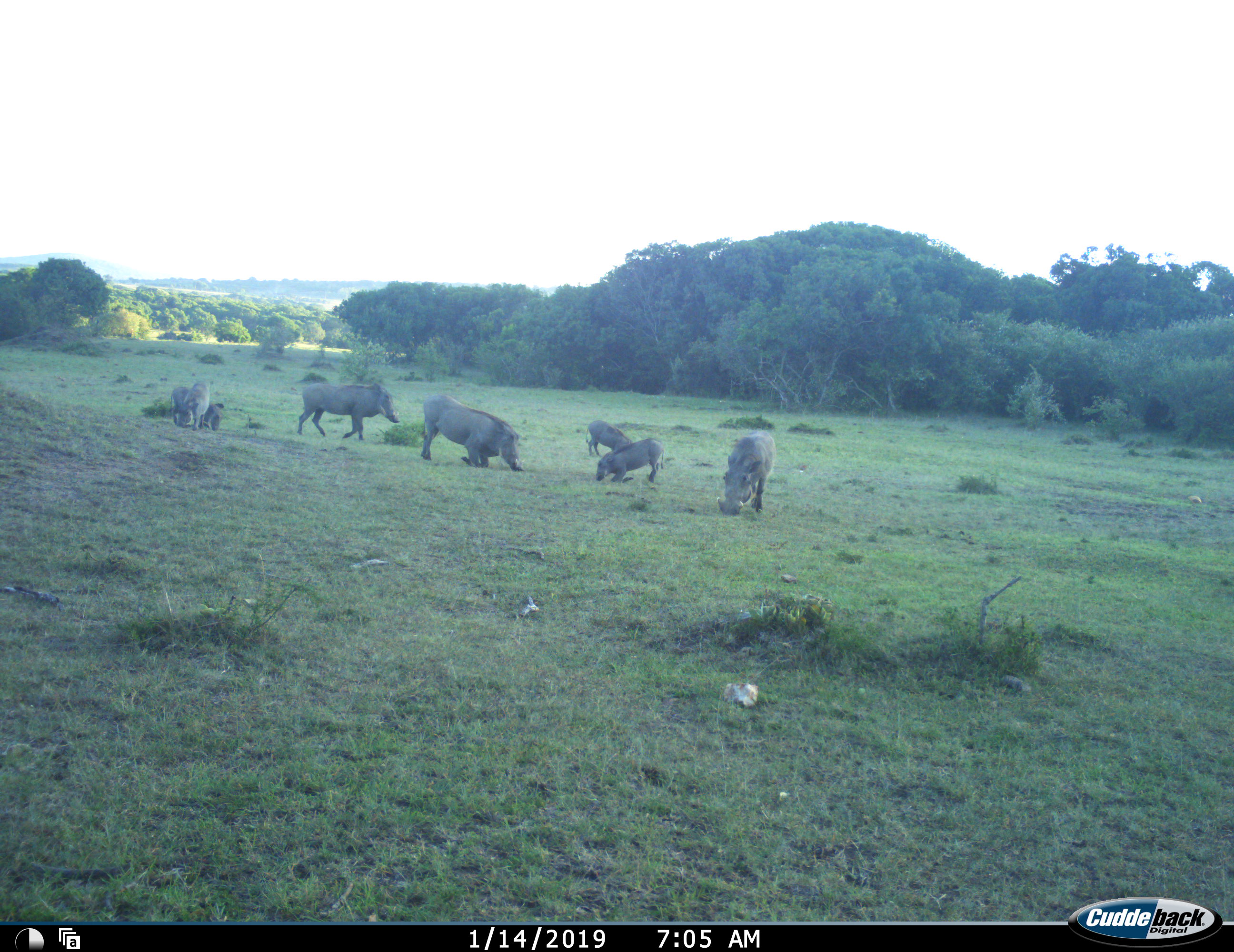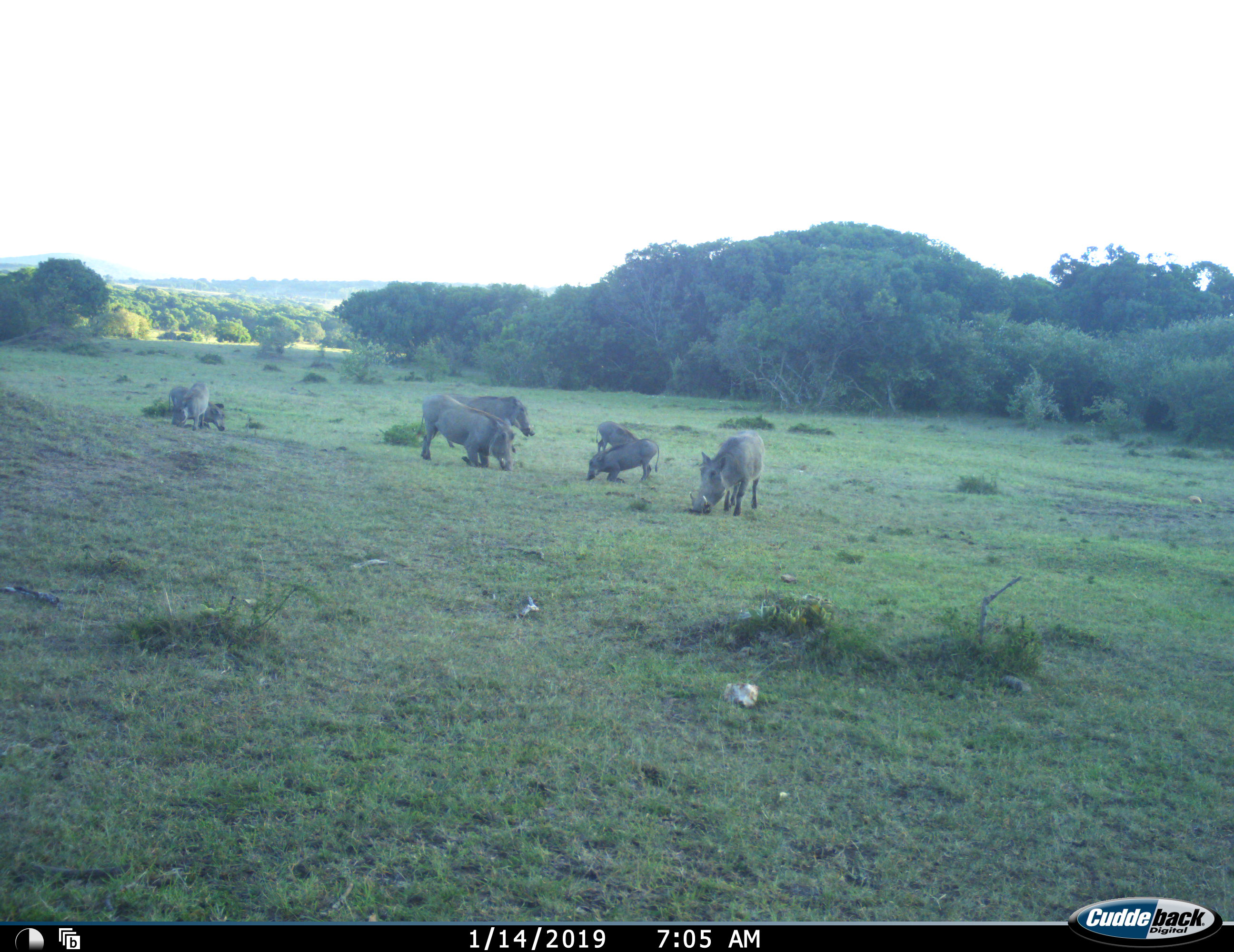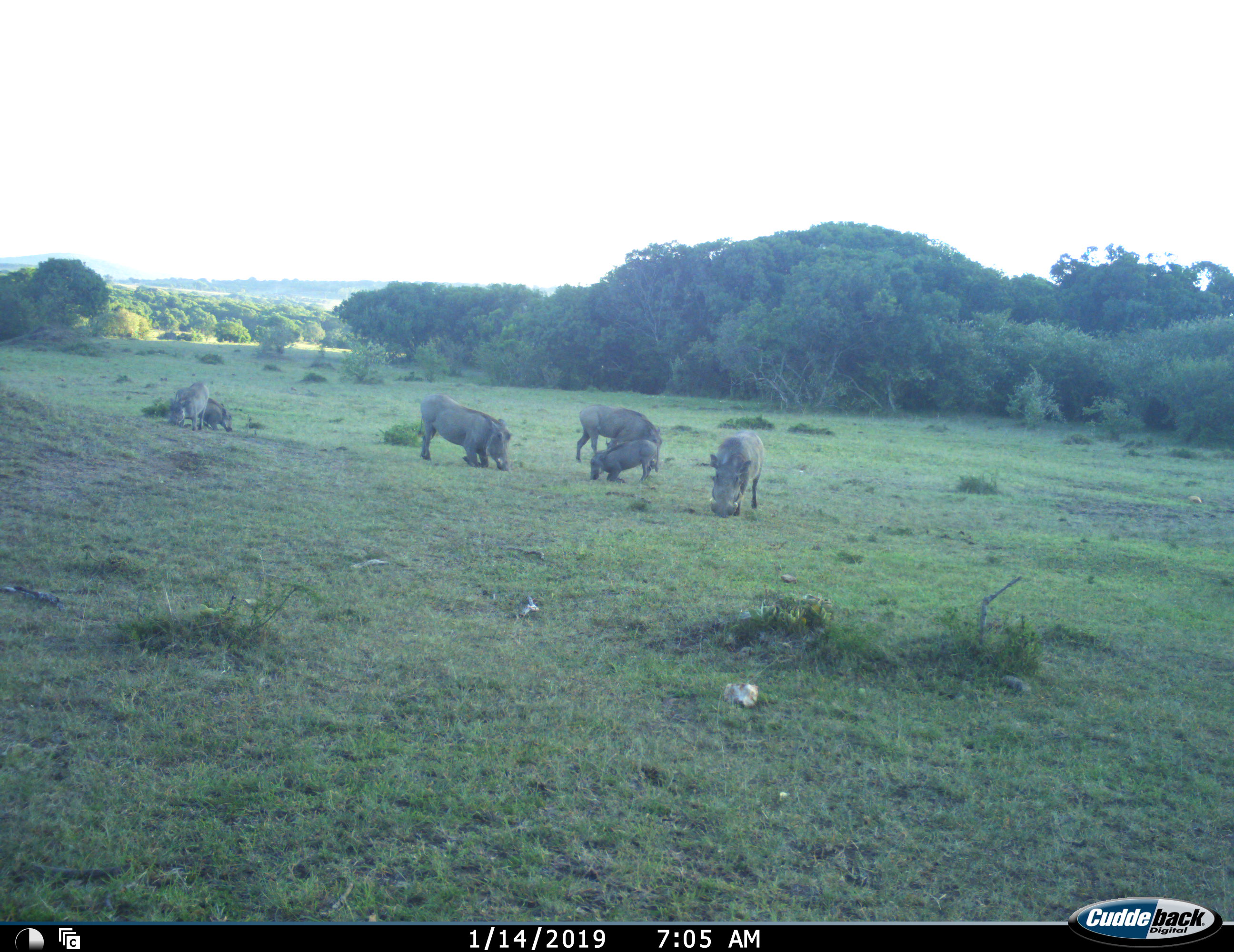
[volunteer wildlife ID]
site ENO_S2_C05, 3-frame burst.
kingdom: Animalia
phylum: Chordata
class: Mammalia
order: Artiodactyla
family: Suidae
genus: Phacochoerus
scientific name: Phacochoerus africanus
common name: warthog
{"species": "warthog (Phacochoerus africanus)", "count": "7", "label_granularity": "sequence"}